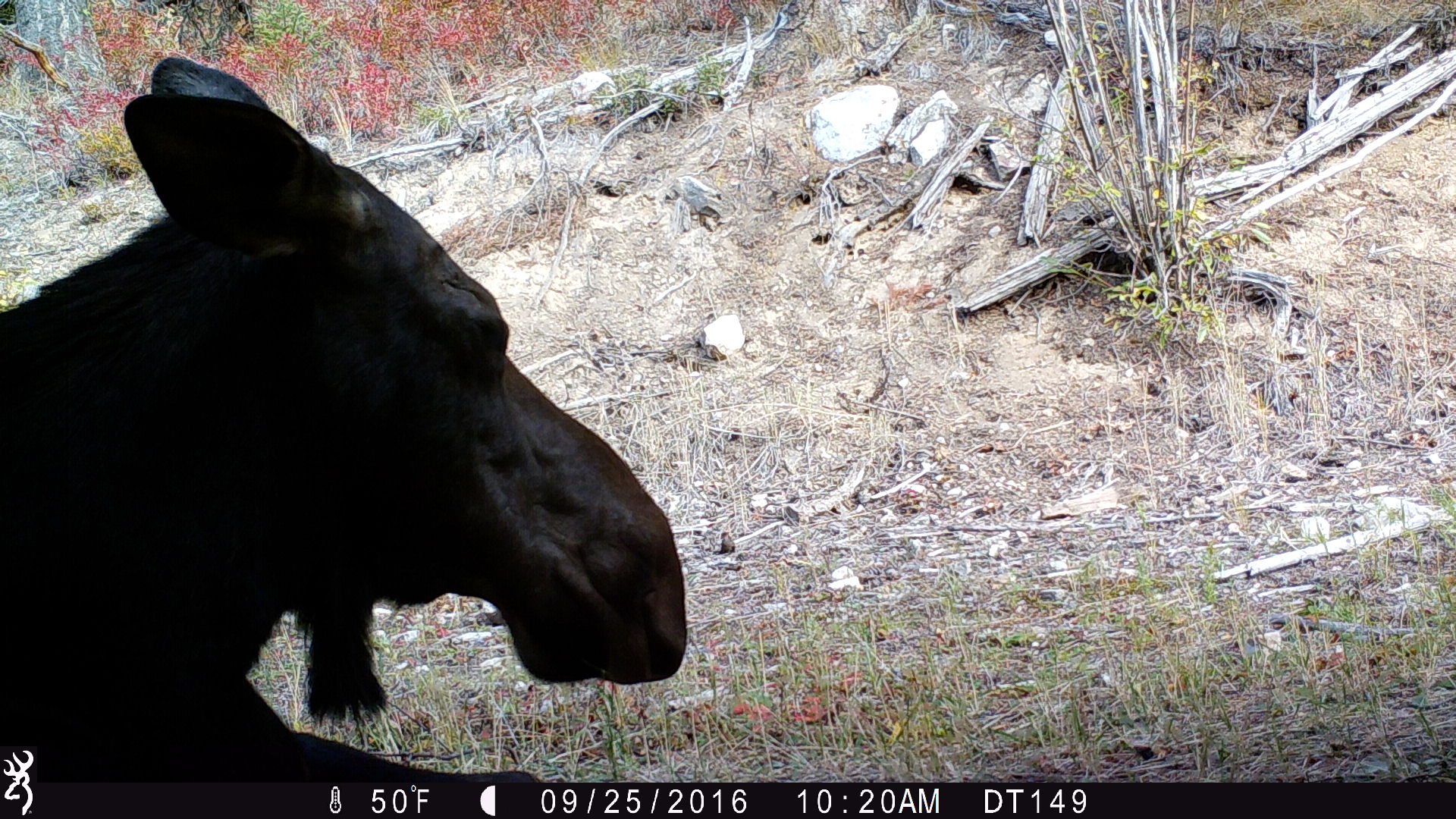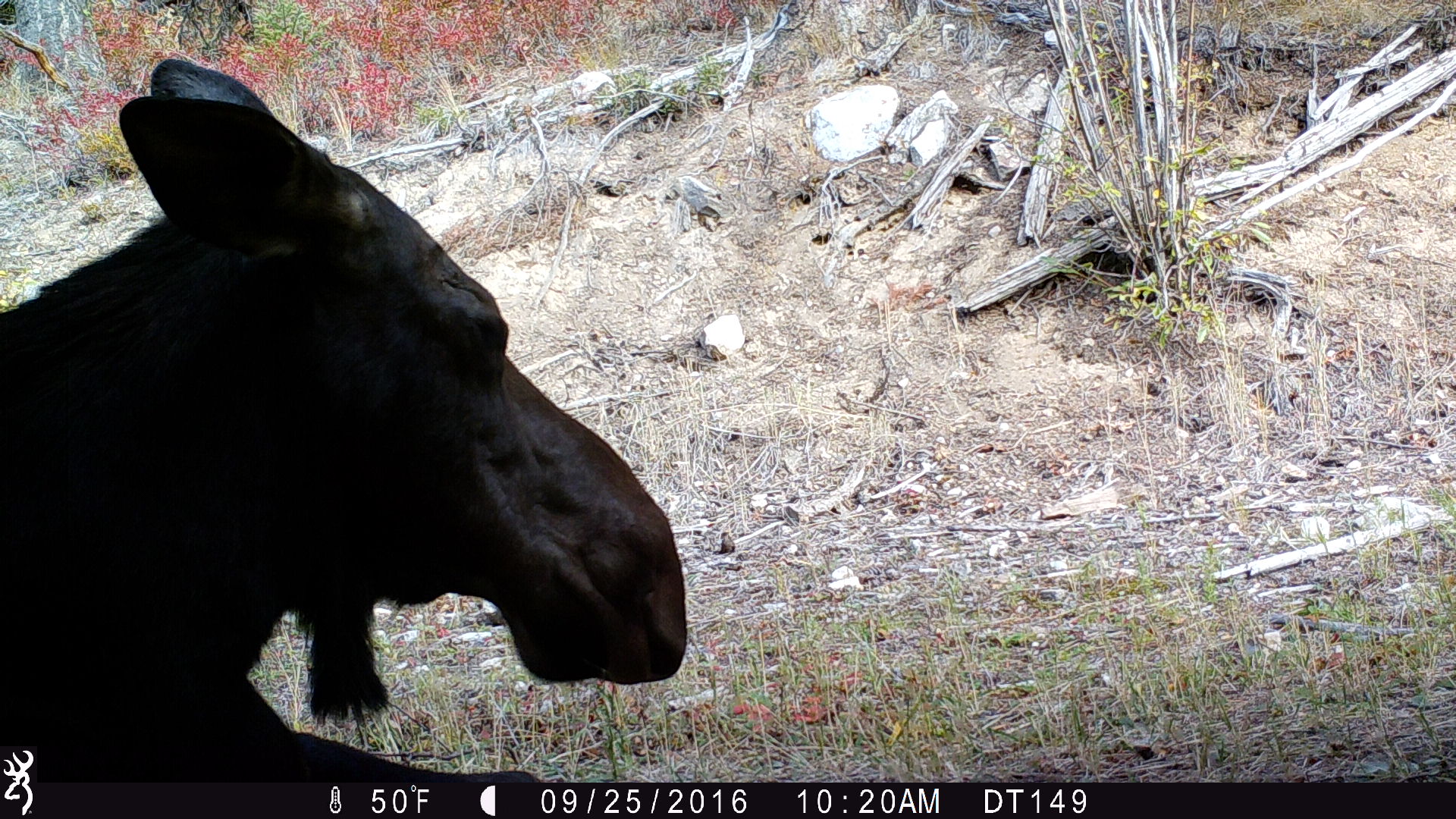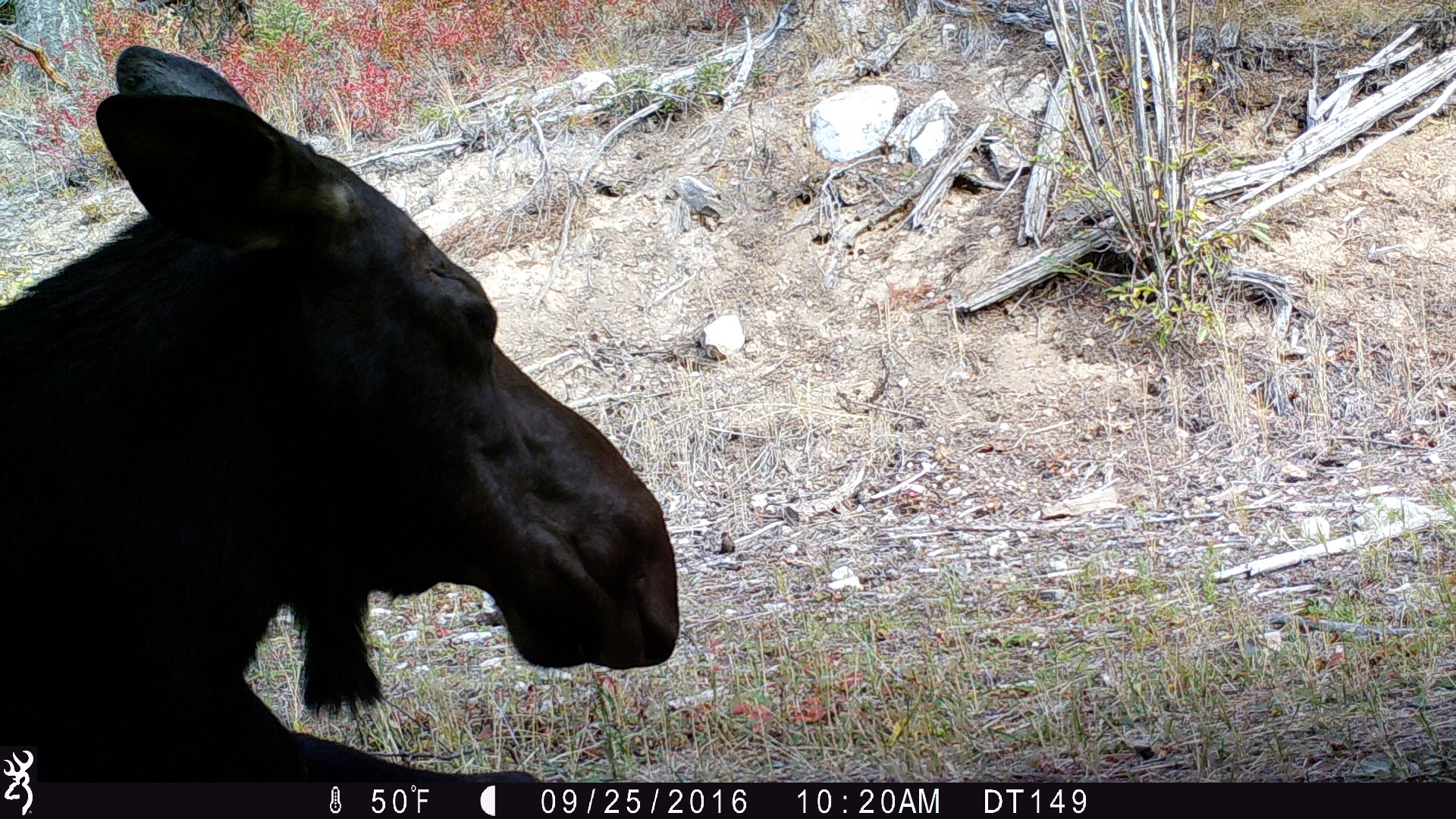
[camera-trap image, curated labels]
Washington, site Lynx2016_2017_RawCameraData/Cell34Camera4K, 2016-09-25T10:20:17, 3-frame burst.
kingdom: Animalia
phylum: Chordata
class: Mammalia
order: Artiodactyla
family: Cervidae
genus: Alces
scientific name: Alces alces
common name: moose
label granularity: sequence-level